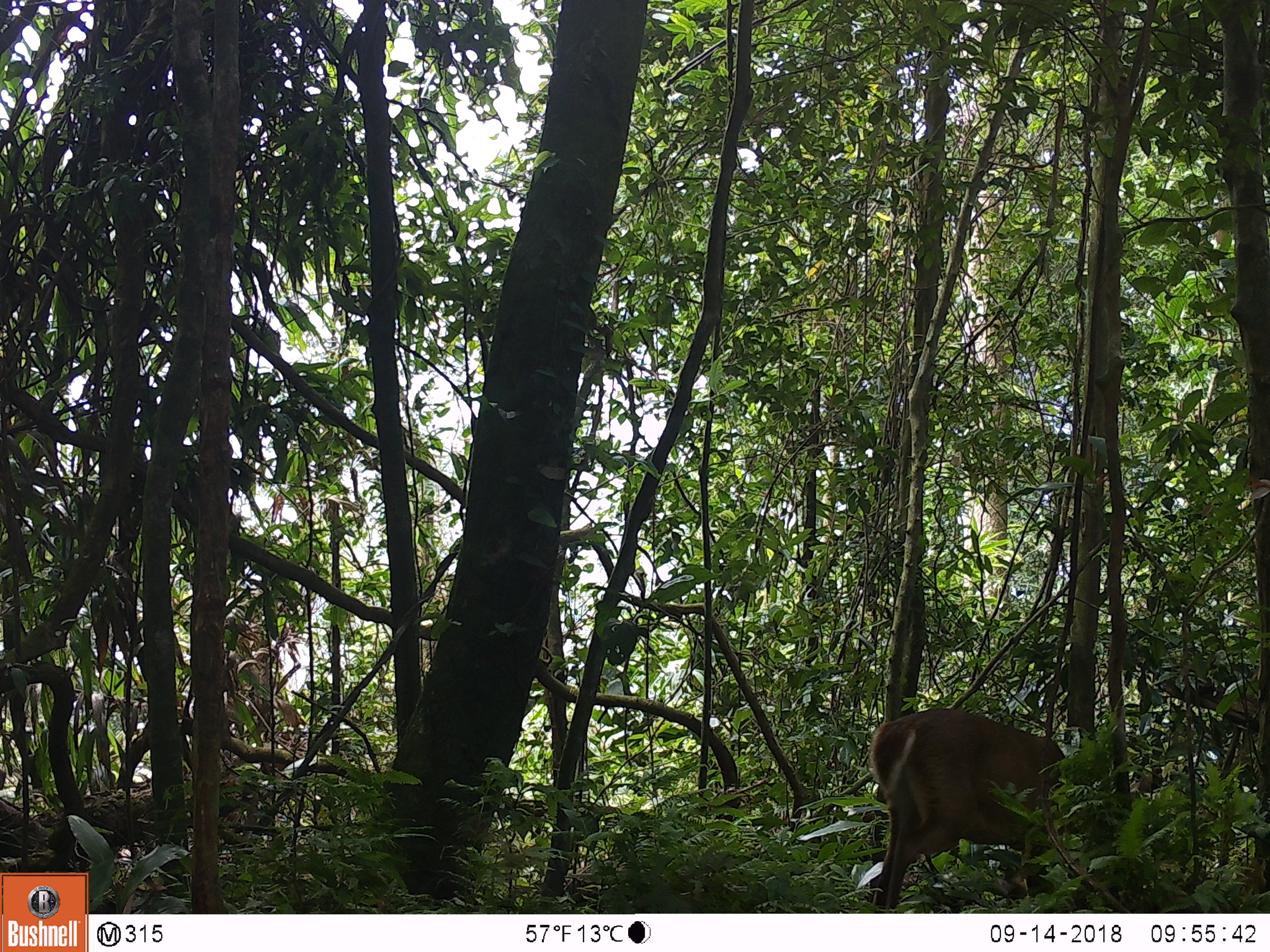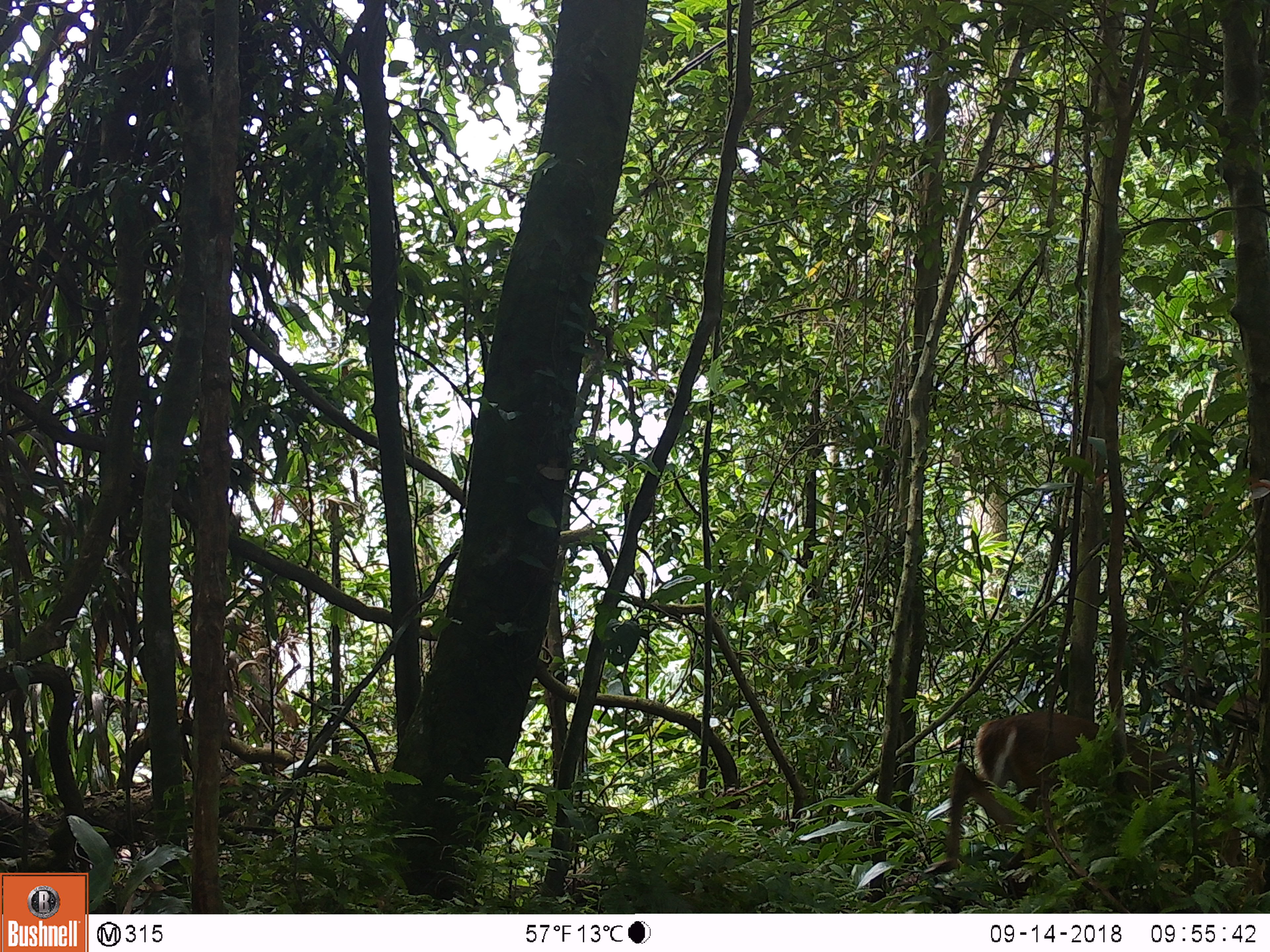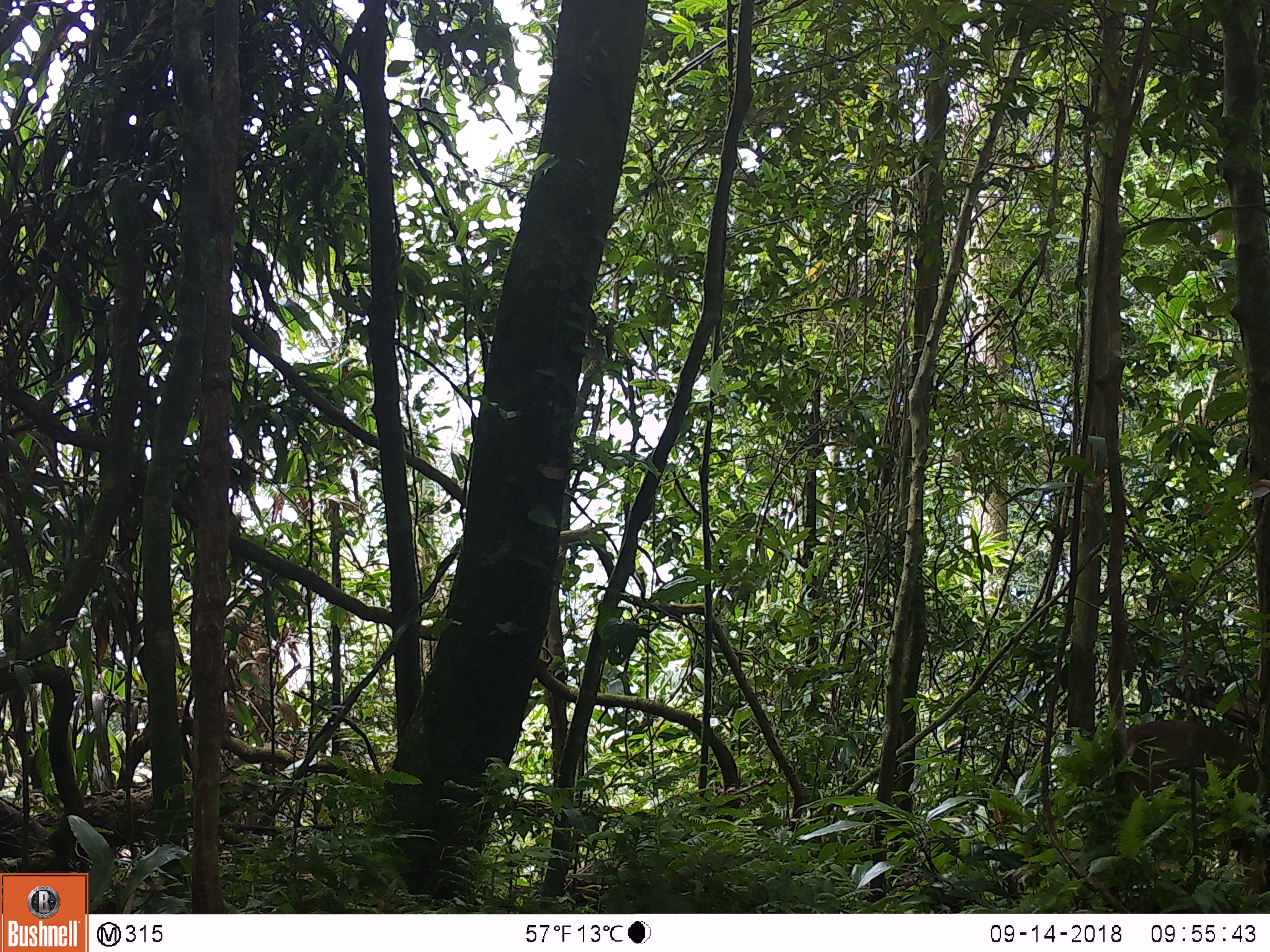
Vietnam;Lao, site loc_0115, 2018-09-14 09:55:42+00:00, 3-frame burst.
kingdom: Animalia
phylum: Chordata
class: Mammalia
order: Artiodactyla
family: Cervidae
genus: Muntiacus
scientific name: Muntiacus vuquangensis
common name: large-antlered muntjac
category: large antlered muntjac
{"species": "large antlered muntjac (large-antlered muntjac) (Muntiacus vuquangensis)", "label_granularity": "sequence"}